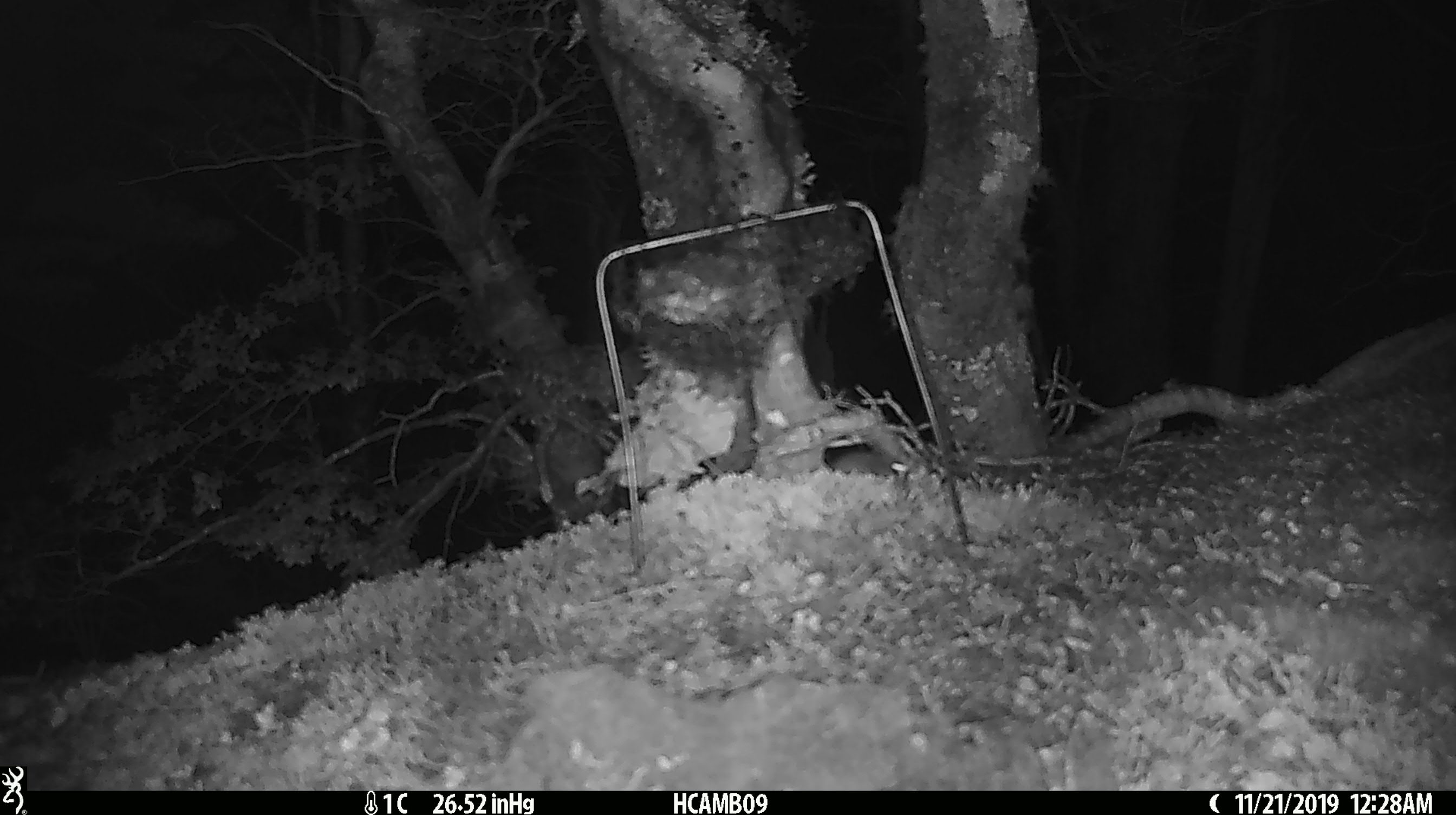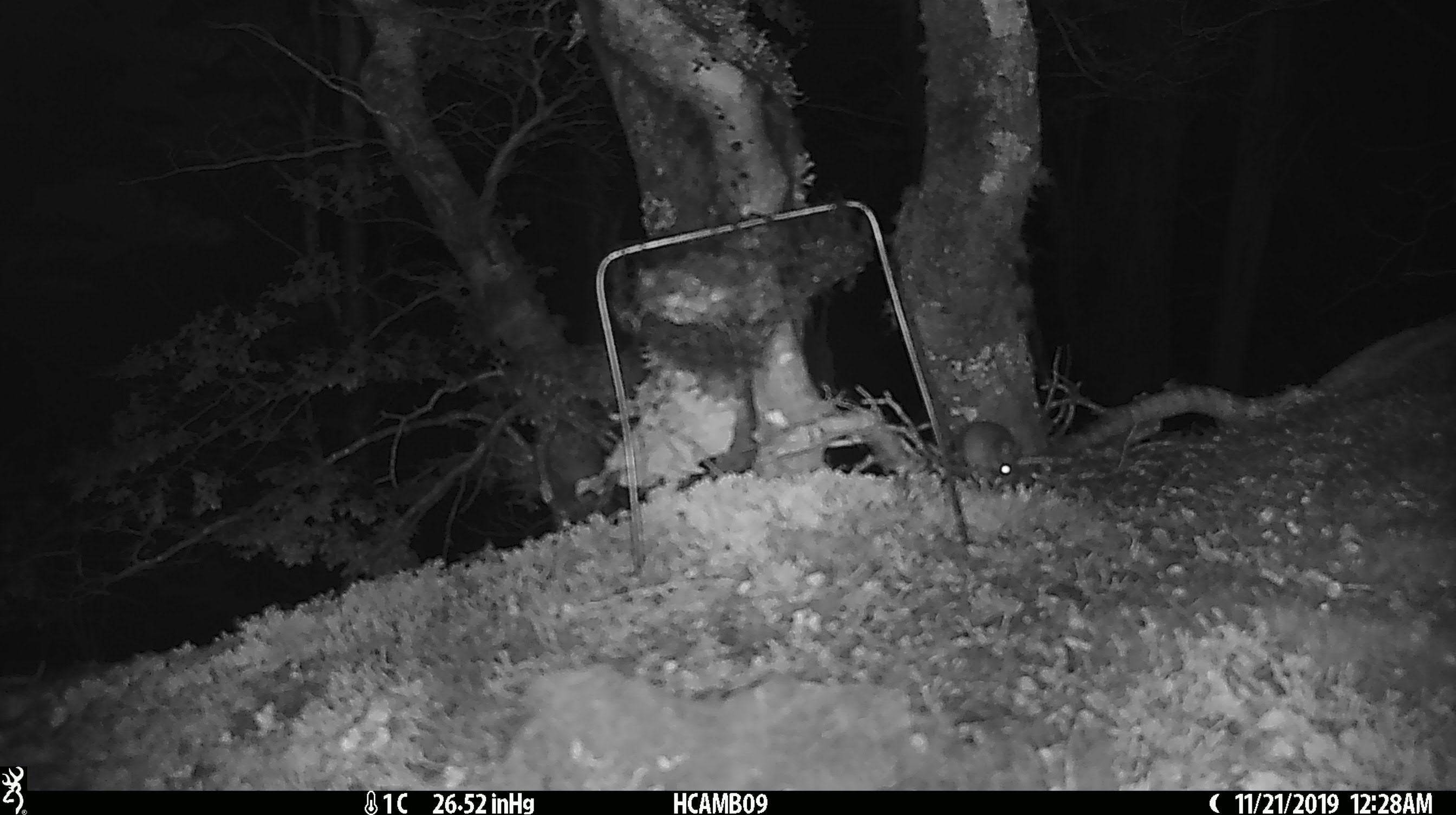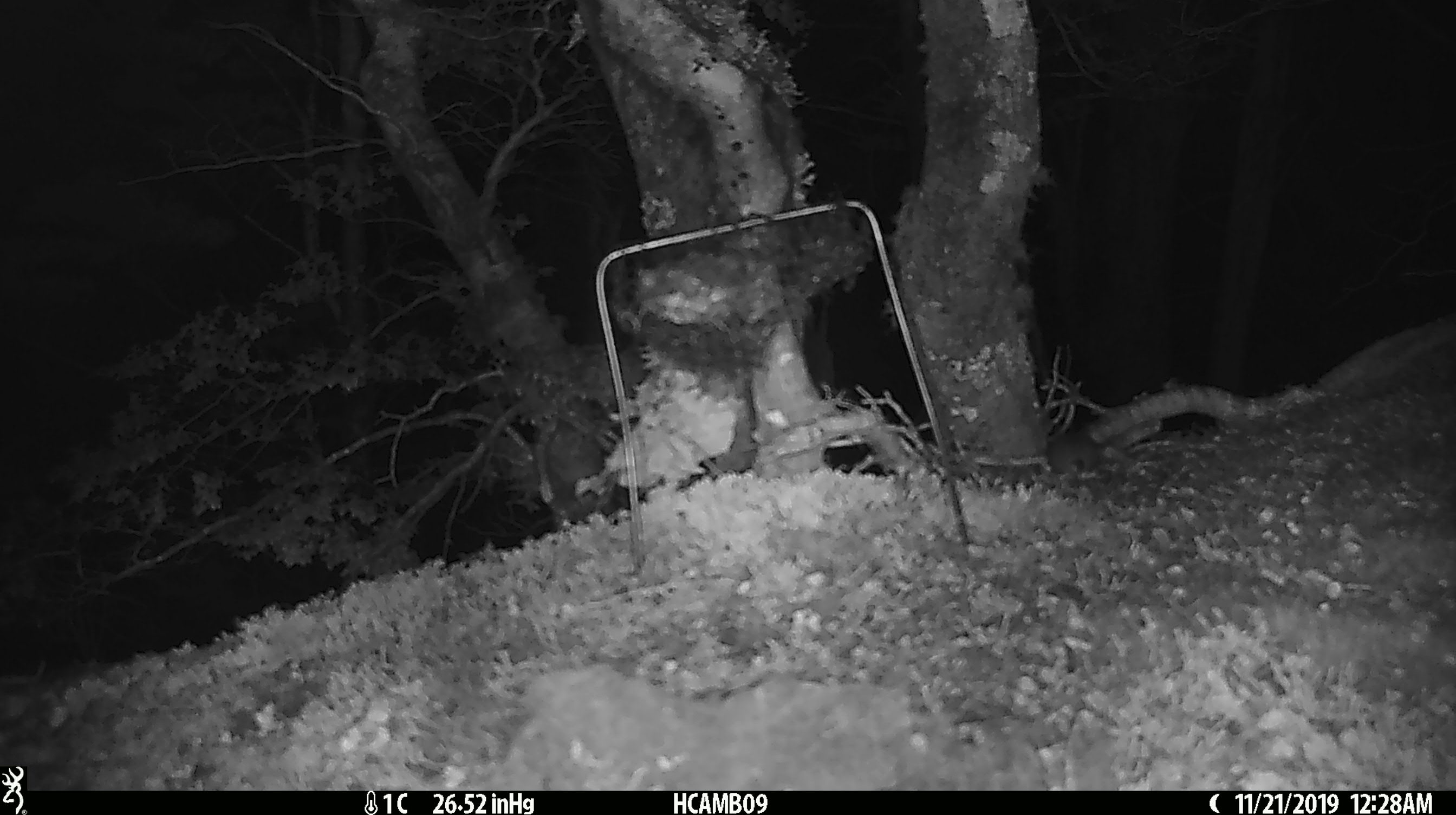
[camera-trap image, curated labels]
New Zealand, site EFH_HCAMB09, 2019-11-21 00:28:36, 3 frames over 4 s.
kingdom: Animalia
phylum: Chordata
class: Mammalia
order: Rodentia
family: Muridae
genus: Mus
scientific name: Mus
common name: mouse